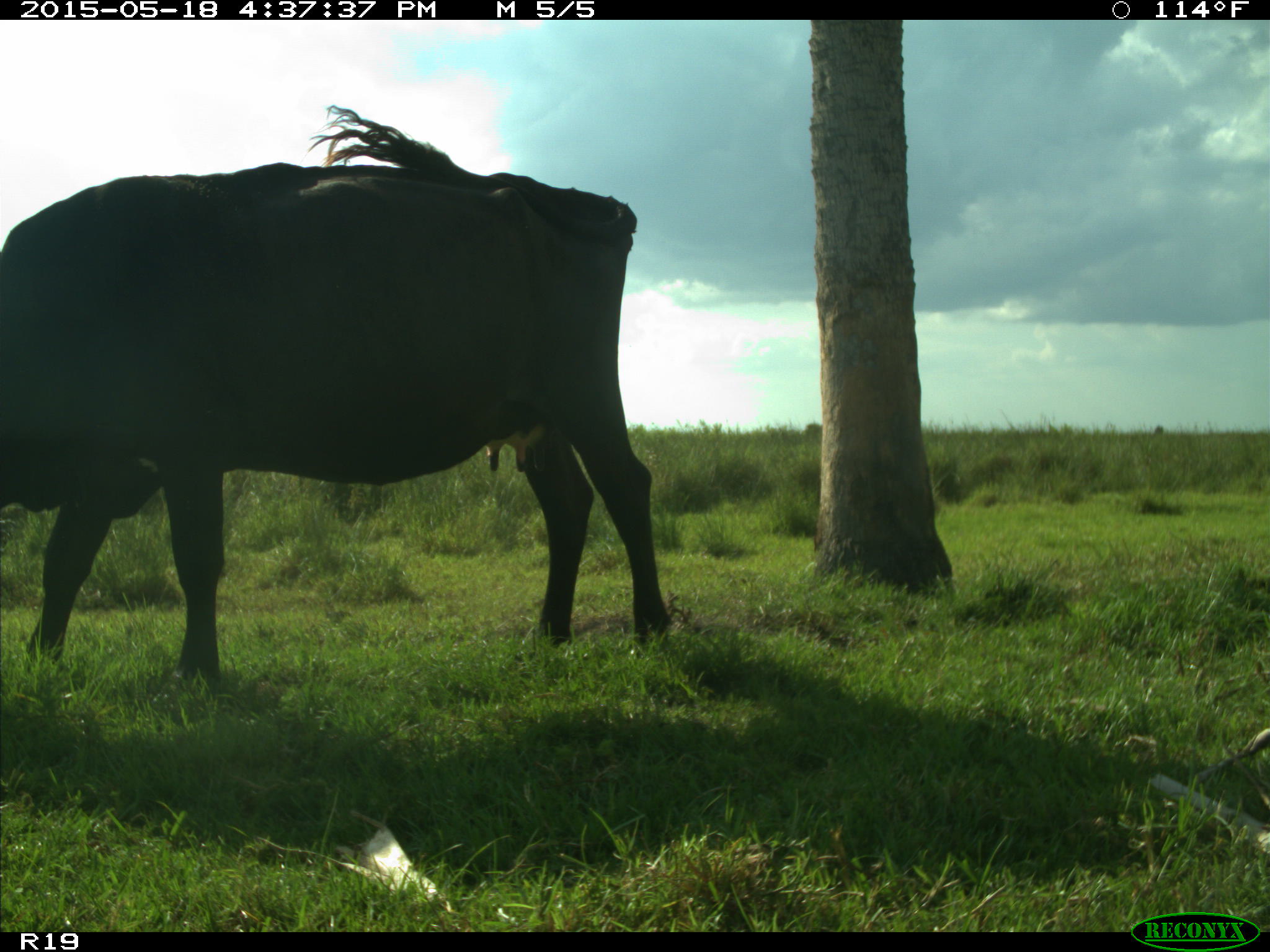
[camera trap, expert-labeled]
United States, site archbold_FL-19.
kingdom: Animalia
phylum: Chordata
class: Mammalia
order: Artiodactyla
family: Bovidae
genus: Bos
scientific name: Bos taurus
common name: domestic cow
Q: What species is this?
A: Bos taurus (domestic cow).